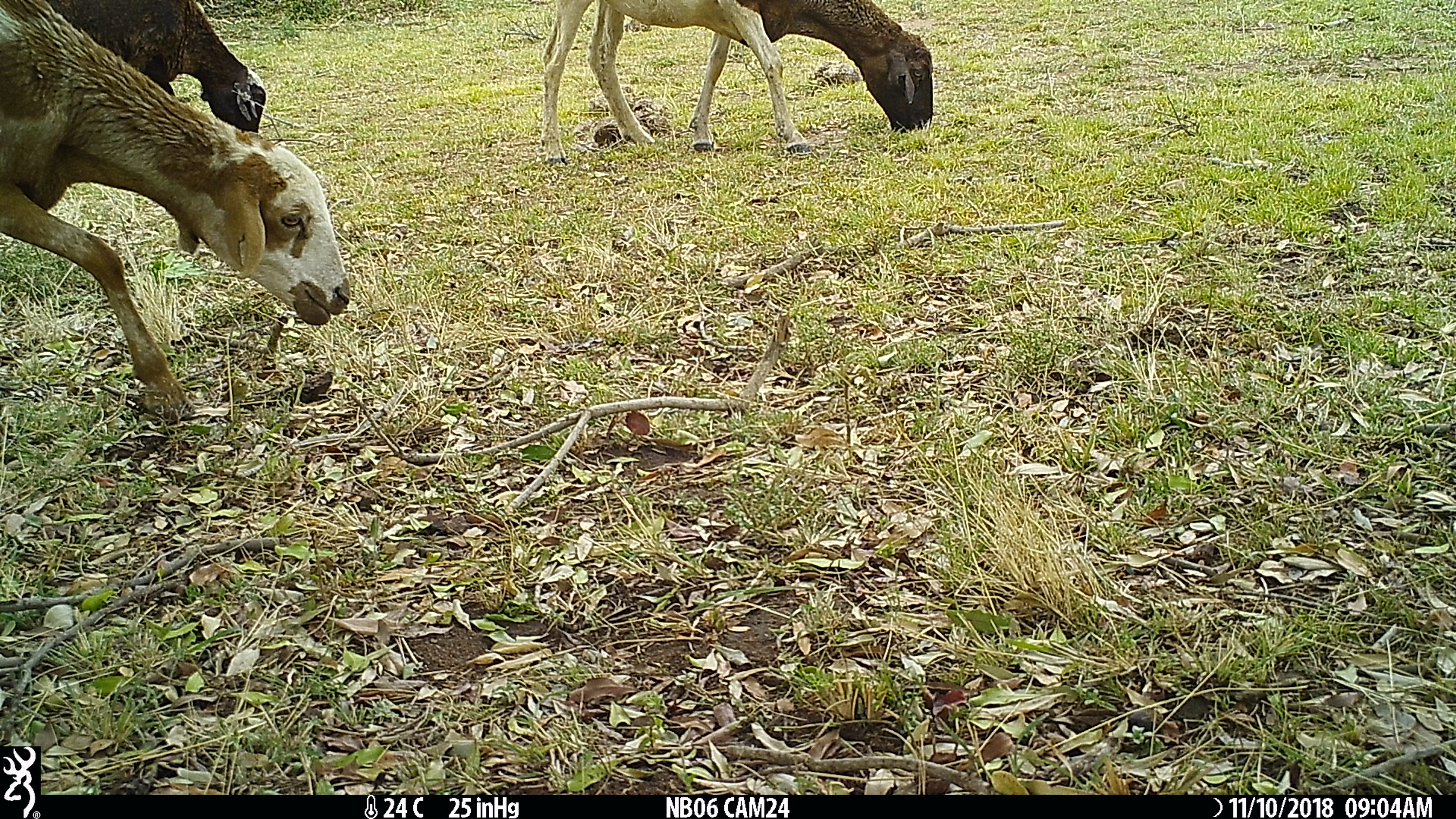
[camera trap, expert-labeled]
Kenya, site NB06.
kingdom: Animalia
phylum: Chordata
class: Mammalia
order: Artiodactyla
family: Bovidae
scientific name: Bovidae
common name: sheep or goat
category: shoat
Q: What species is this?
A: Shoat (sheep or goat) (Bovidae).